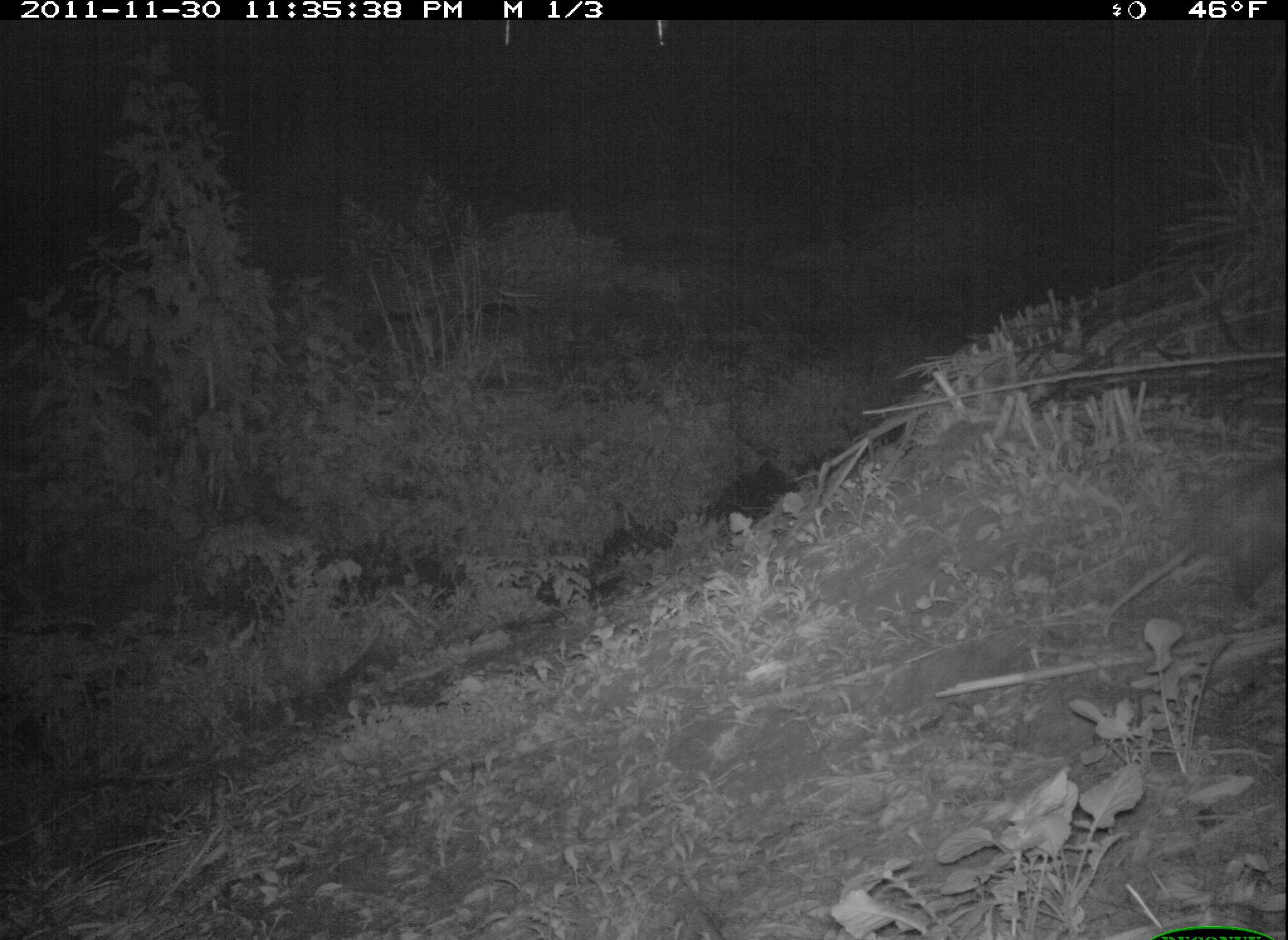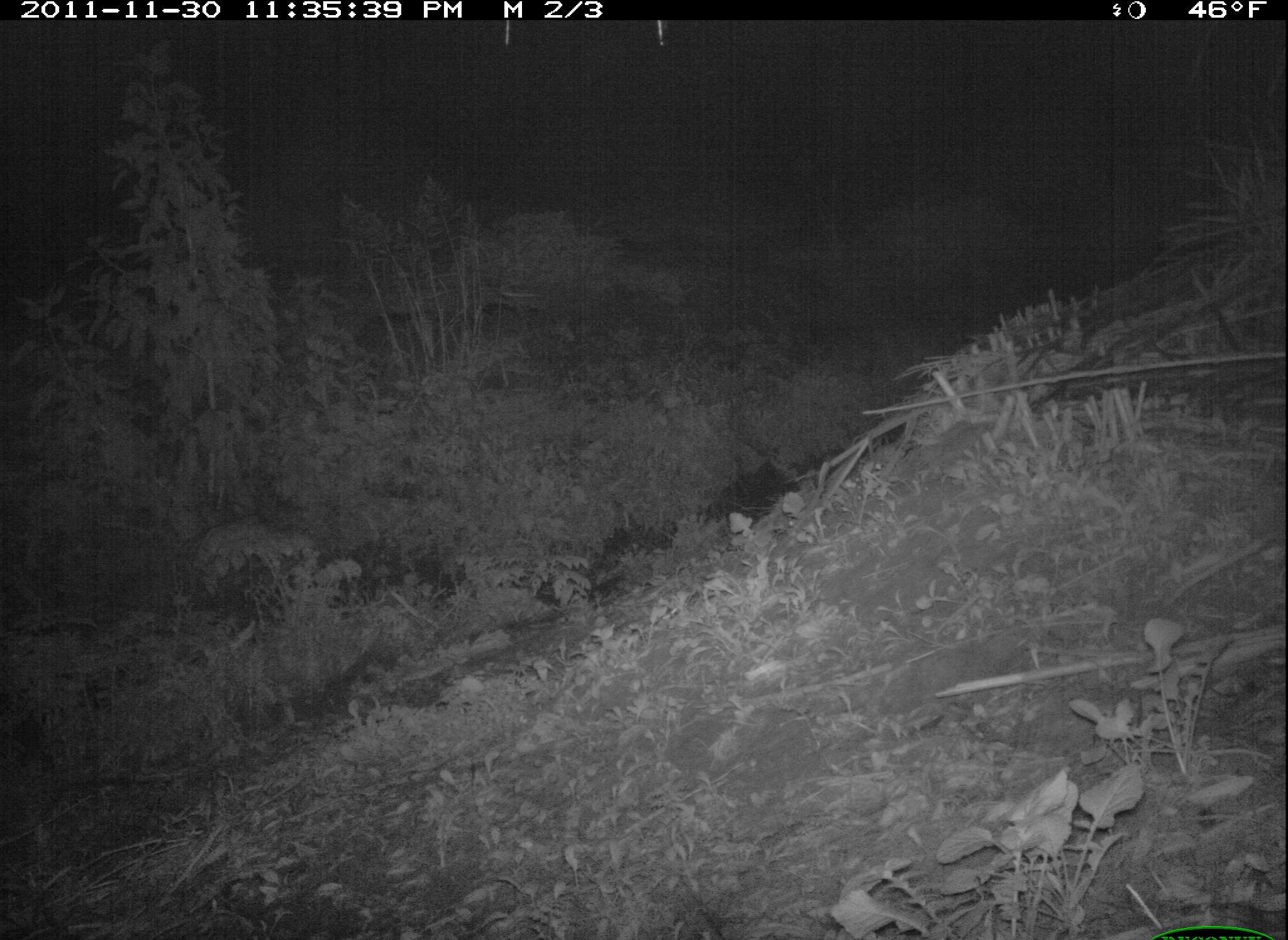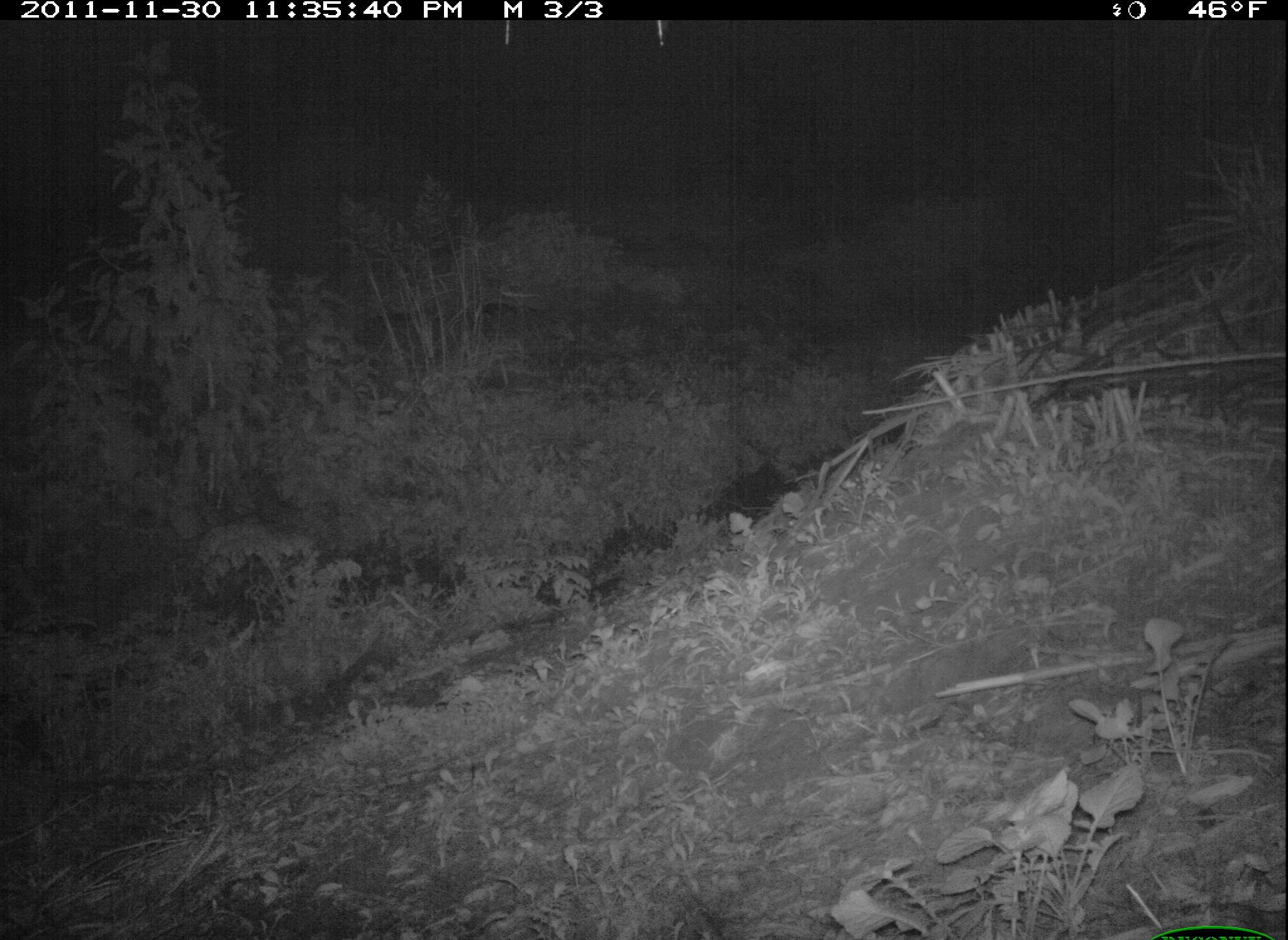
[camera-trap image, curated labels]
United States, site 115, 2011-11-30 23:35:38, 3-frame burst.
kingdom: Animalia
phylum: Chordata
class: Mammalia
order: Didelphimorphia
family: Didelphidae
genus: Didelphis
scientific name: Didelphis virginiana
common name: virginia opossum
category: opossum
Opossum (virginia opossum) (Didelphis virginiana).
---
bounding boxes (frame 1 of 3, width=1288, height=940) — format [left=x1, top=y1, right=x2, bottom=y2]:
opossum: [left=1098, top=454, right=1288, bottom=667]